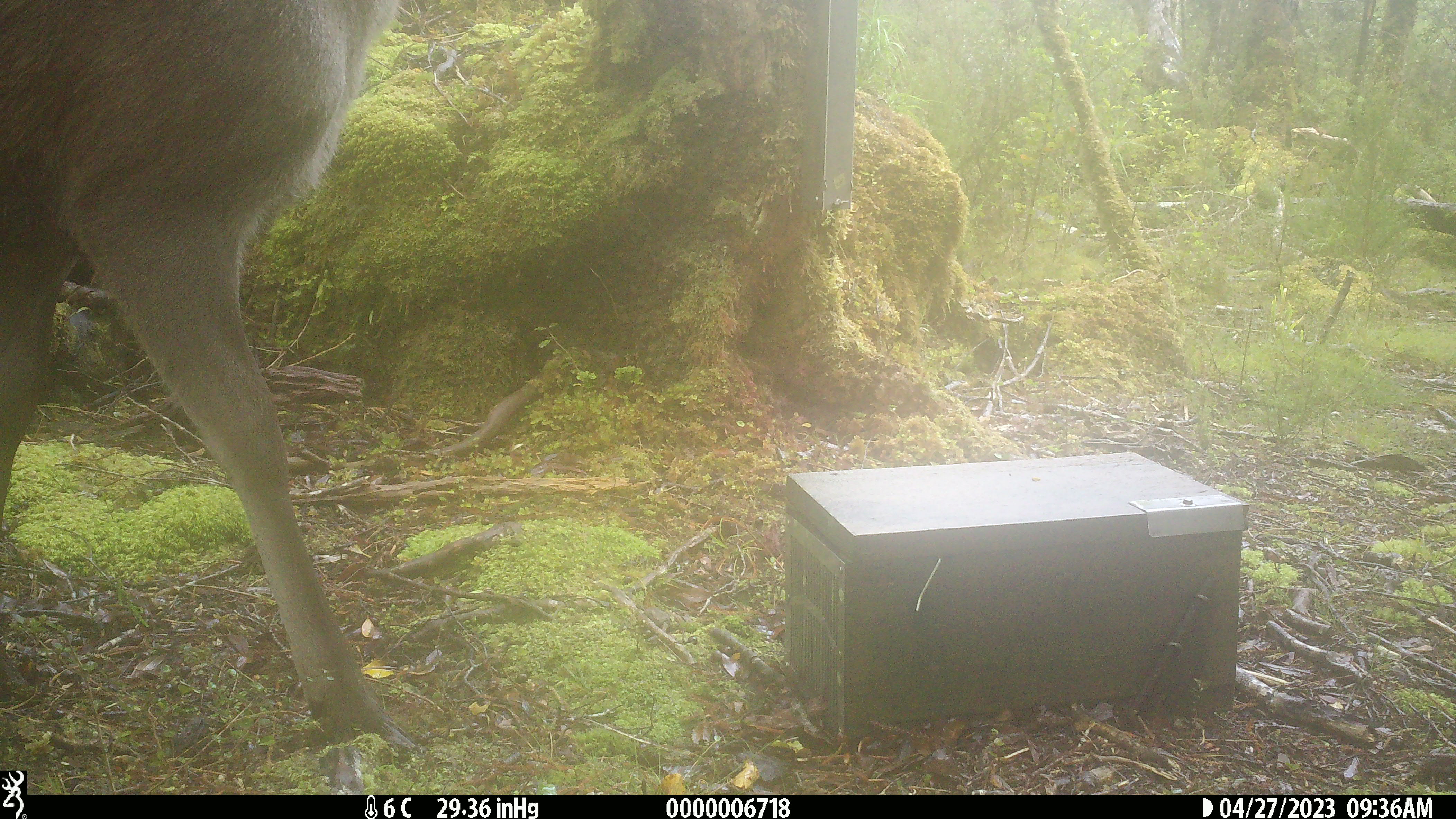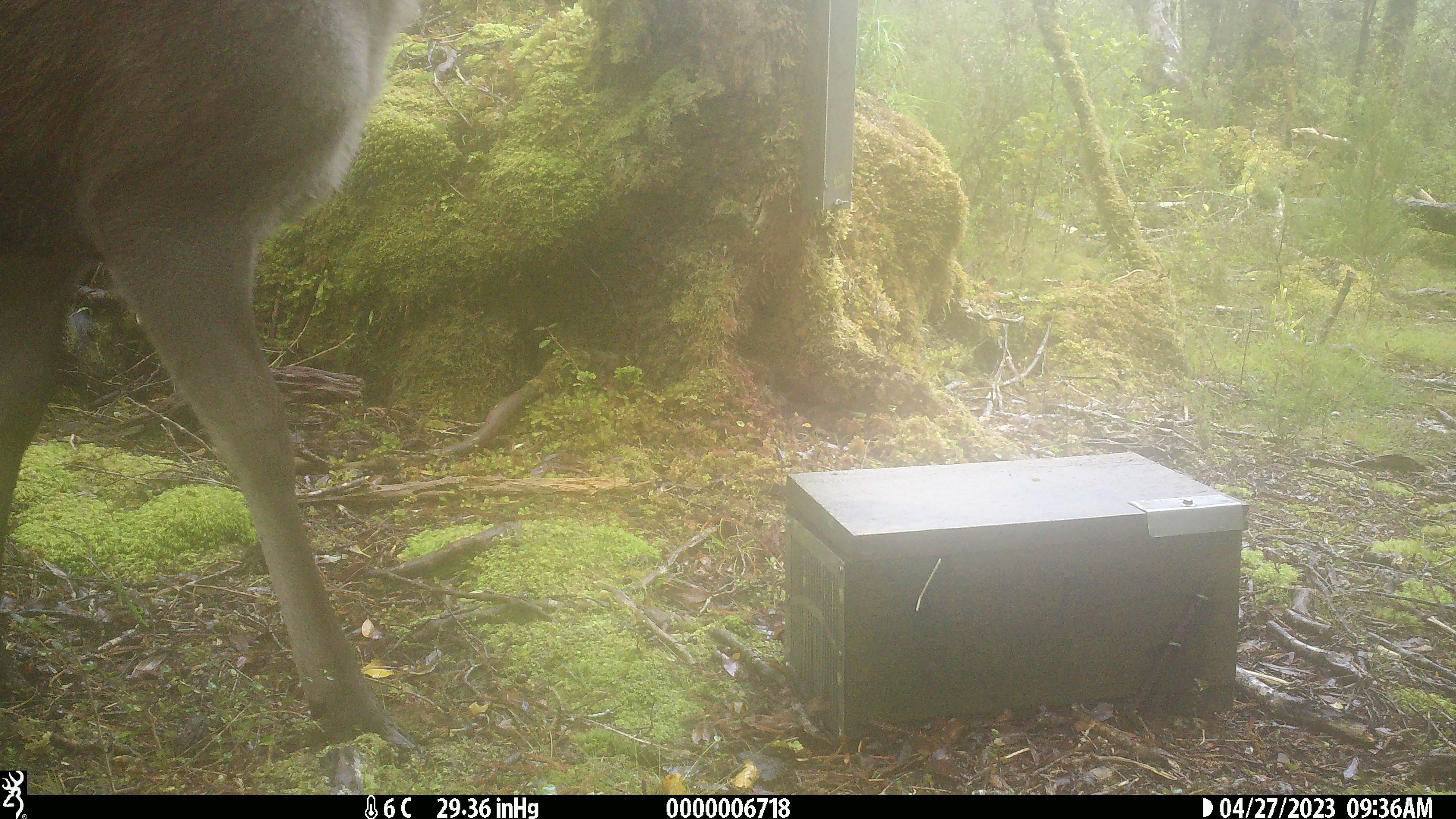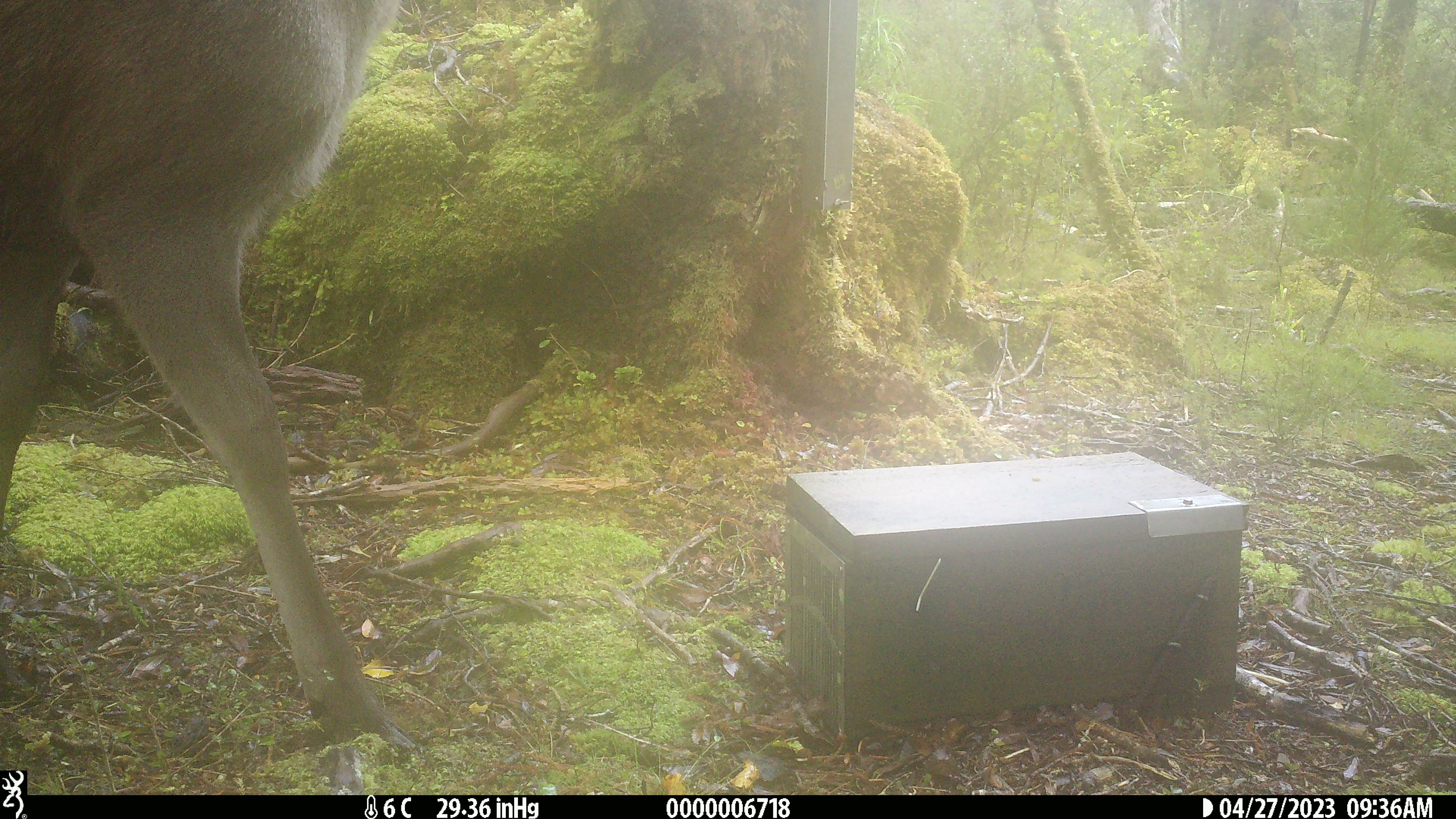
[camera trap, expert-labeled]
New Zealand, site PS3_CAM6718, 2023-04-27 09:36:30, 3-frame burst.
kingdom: Animalia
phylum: Chordata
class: Mammalia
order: Artiodactyla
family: Cervidae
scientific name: Cervidae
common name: deer